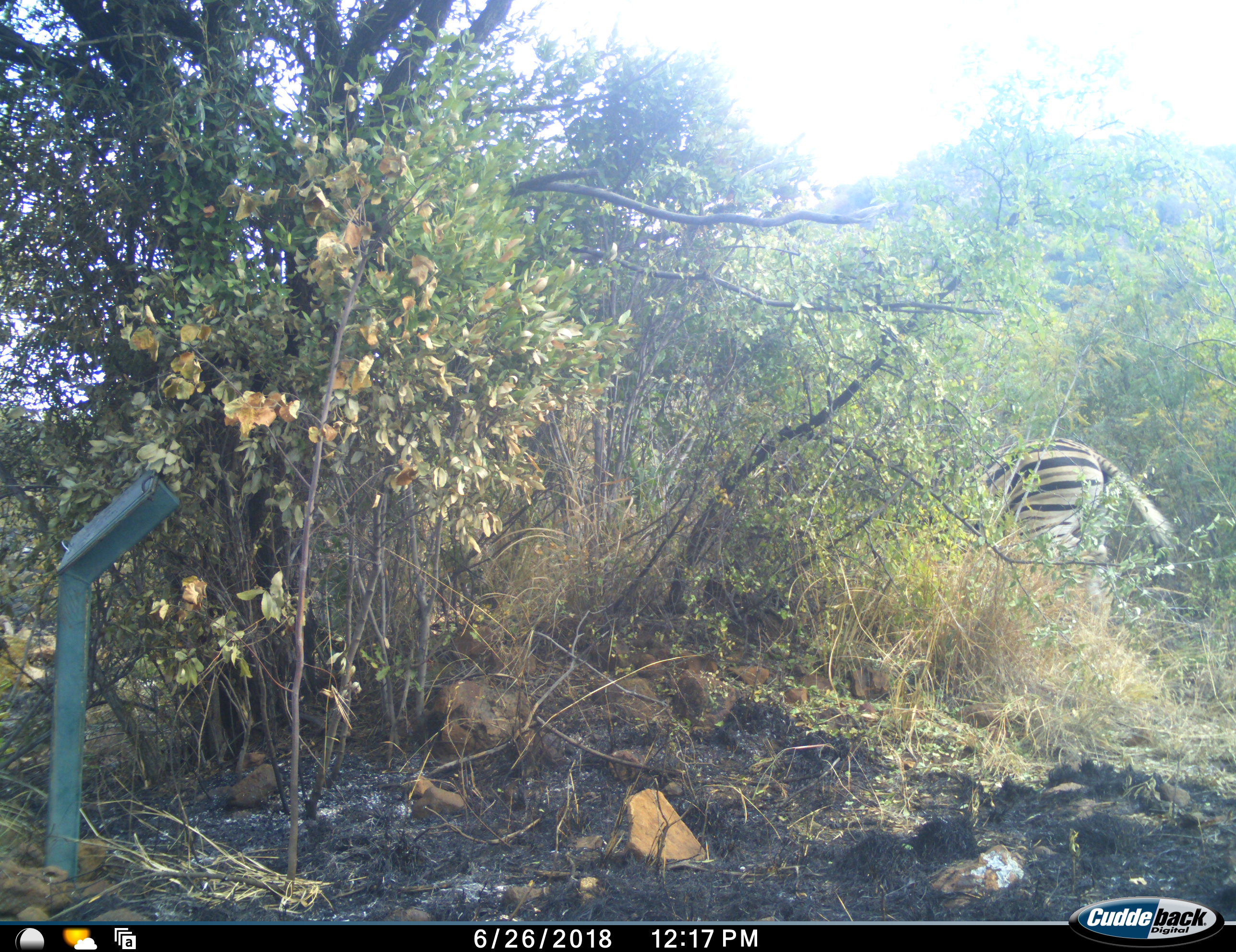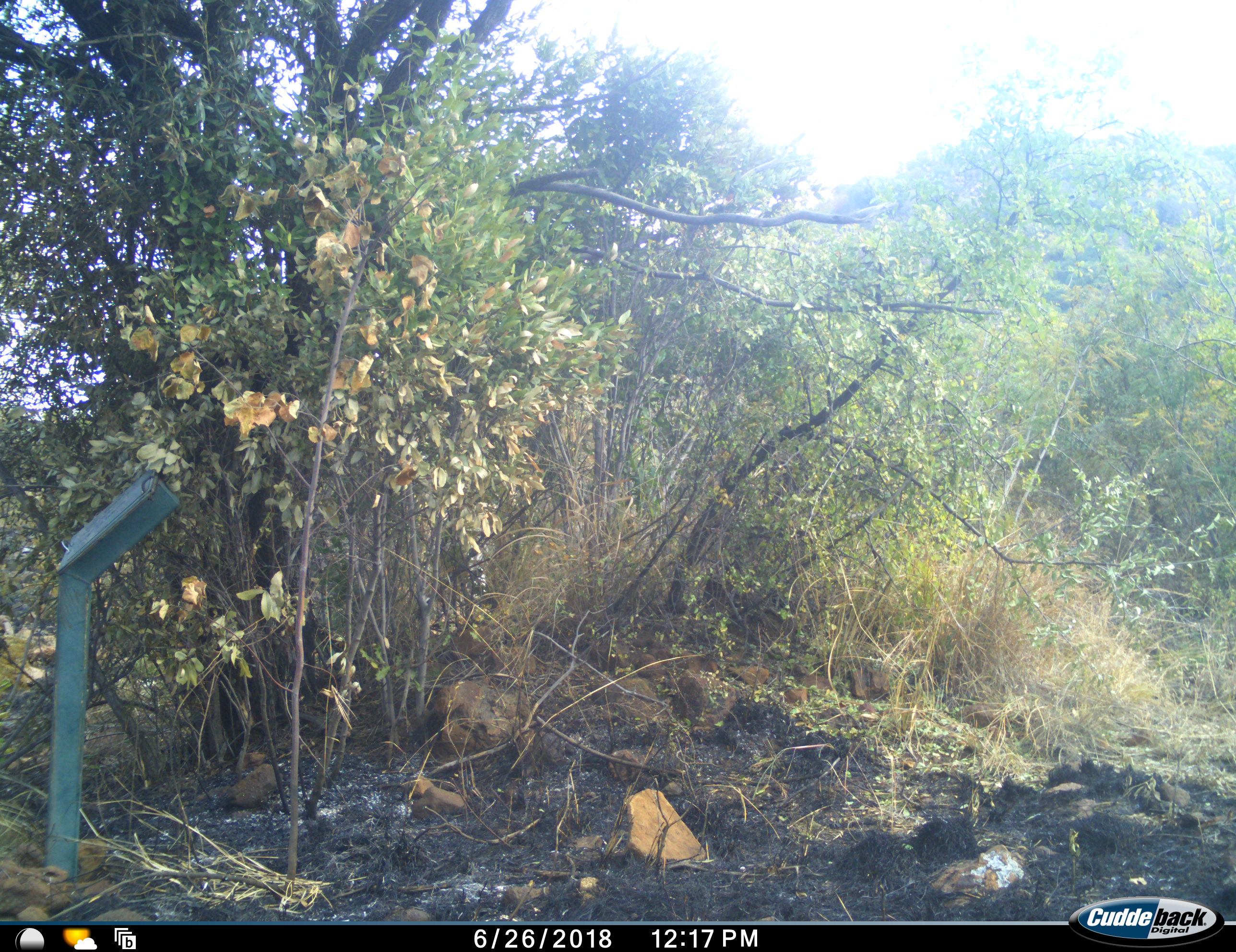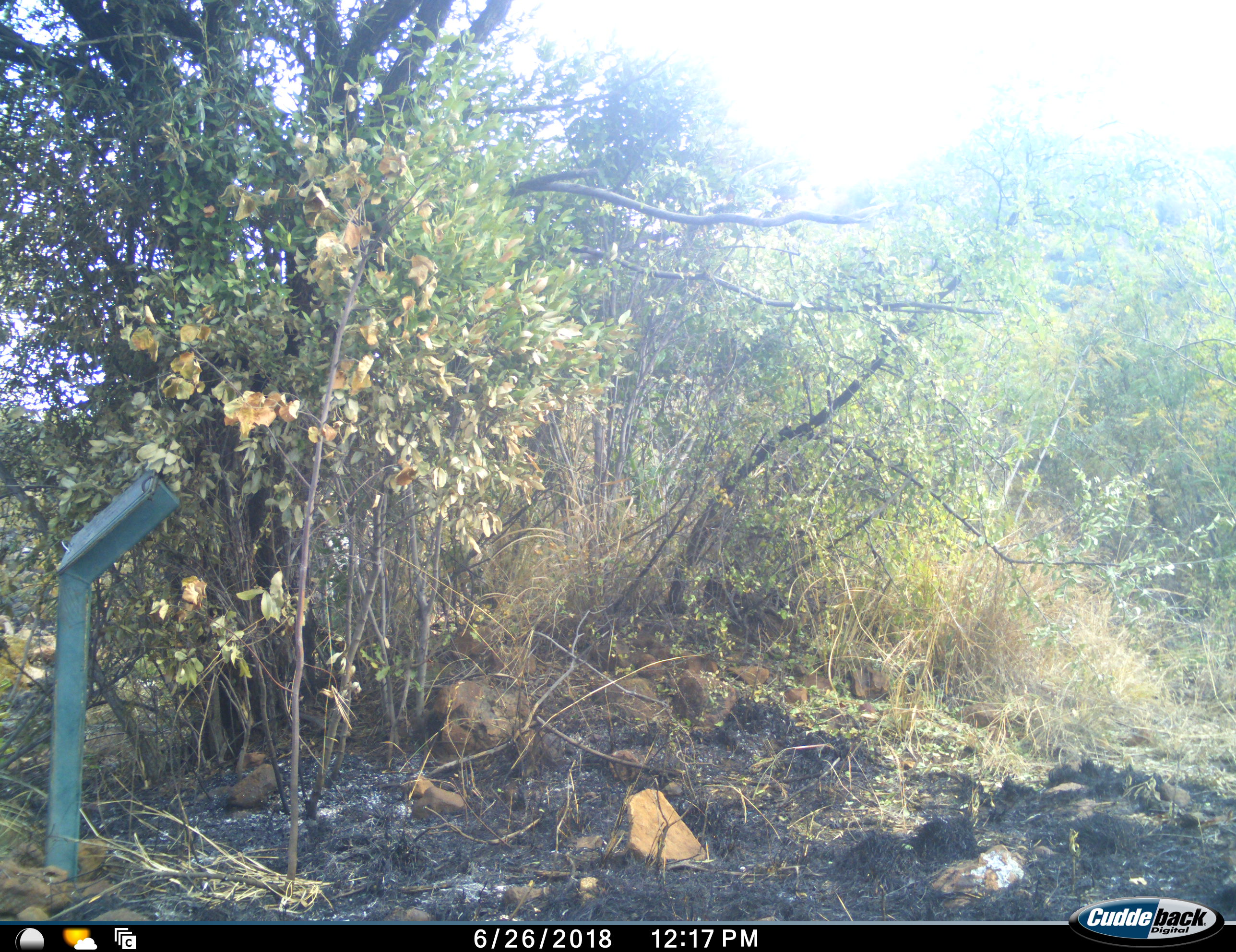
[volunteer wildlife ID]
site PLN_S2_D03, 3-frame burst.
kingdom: Animalia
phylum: Chordata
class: Mammalia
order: Perissodactyla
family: Equidae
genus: Equus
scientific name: Equus quagga burchellii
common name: burchell's zebra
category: zebraburchells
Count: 1.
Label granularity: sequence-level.